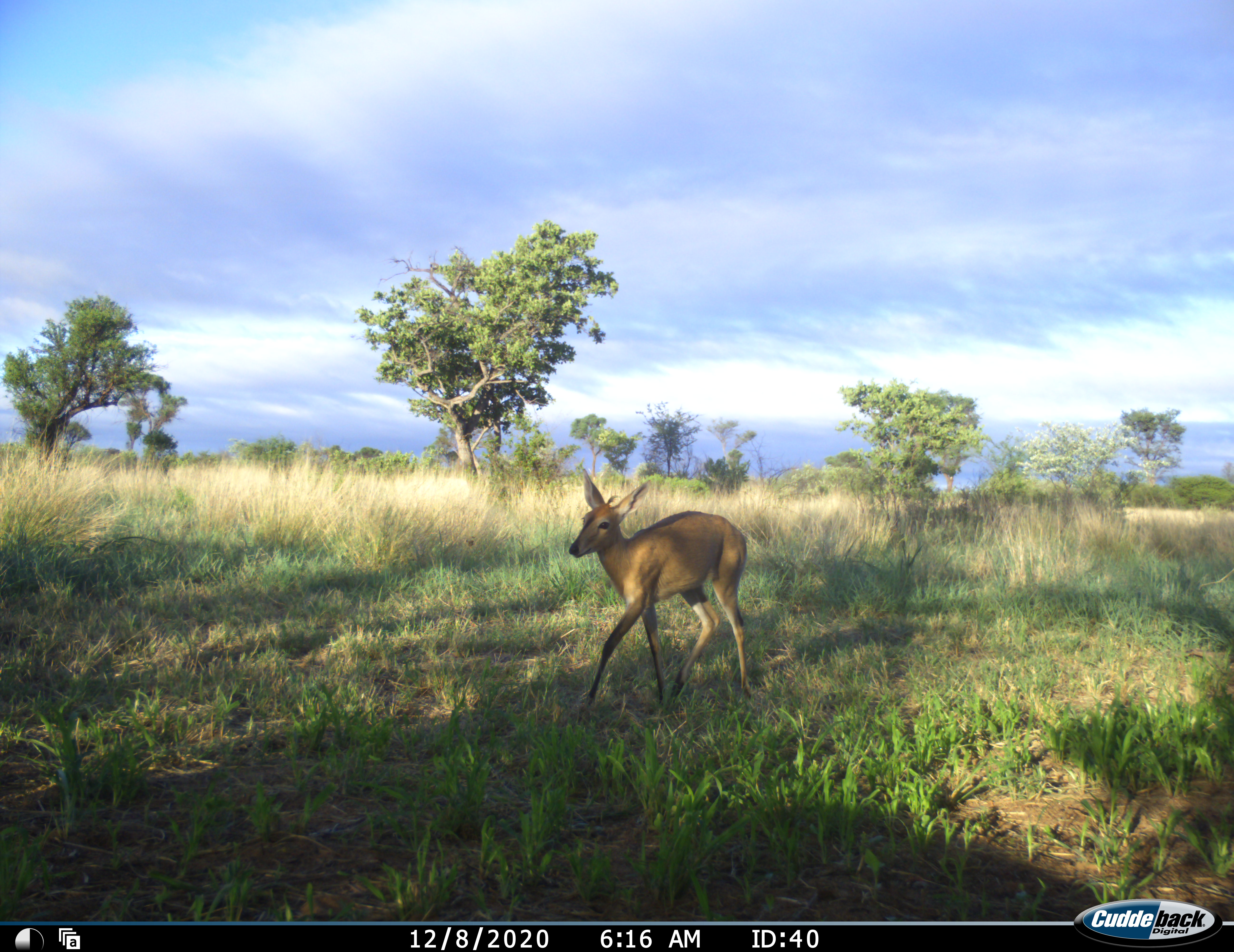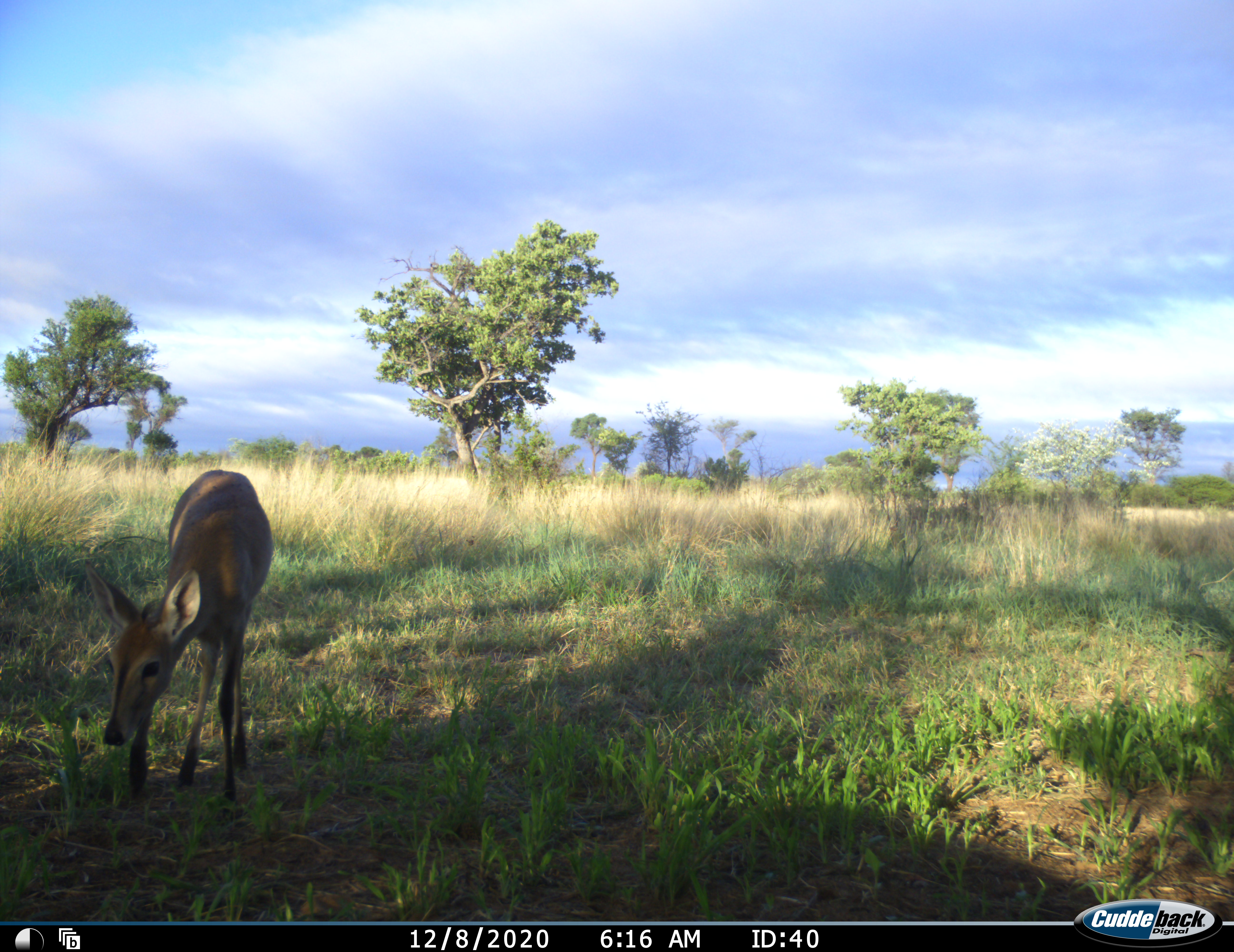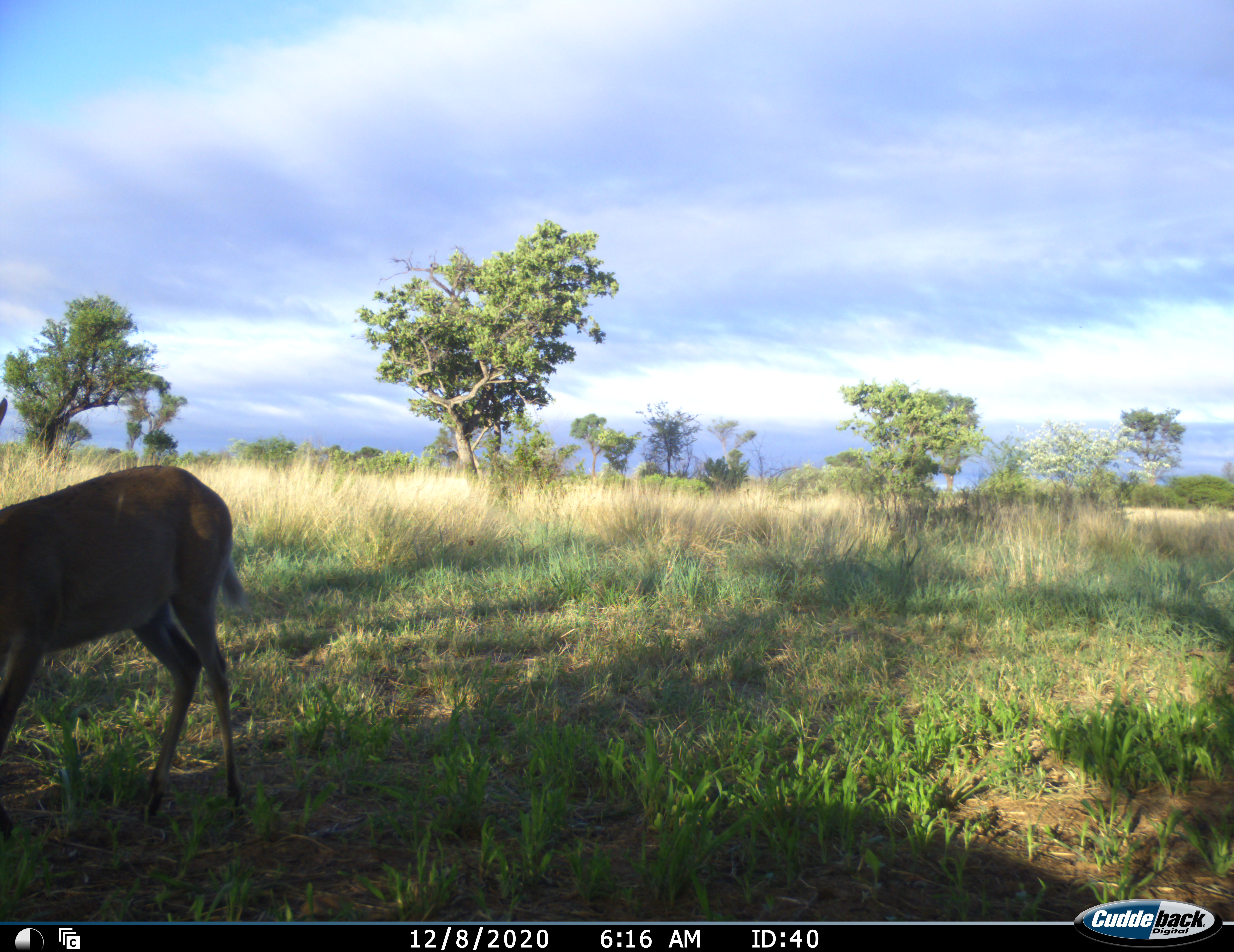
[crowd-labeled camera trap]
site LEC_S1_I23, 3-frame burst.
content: unidentified animal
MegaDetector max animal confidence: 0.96